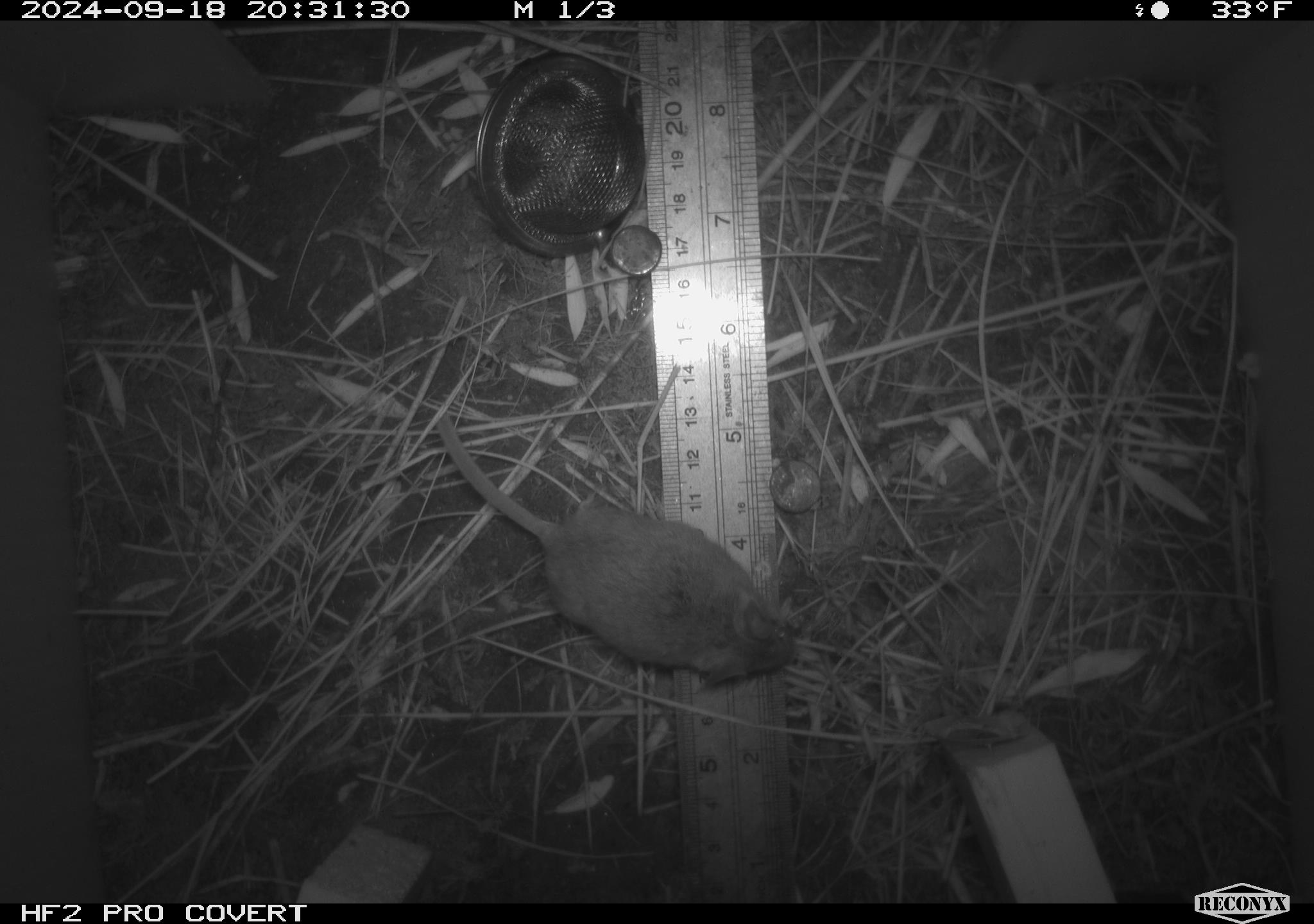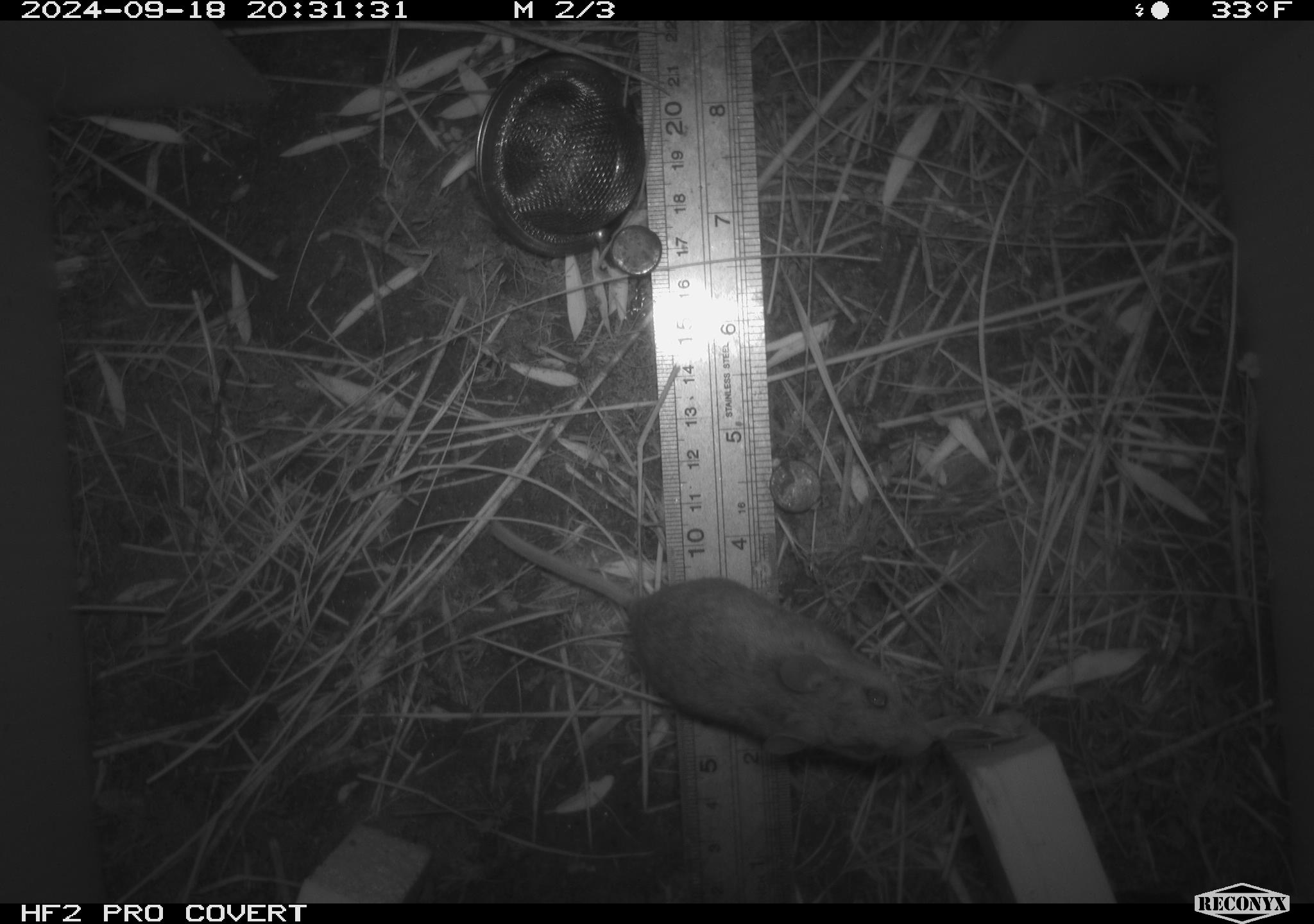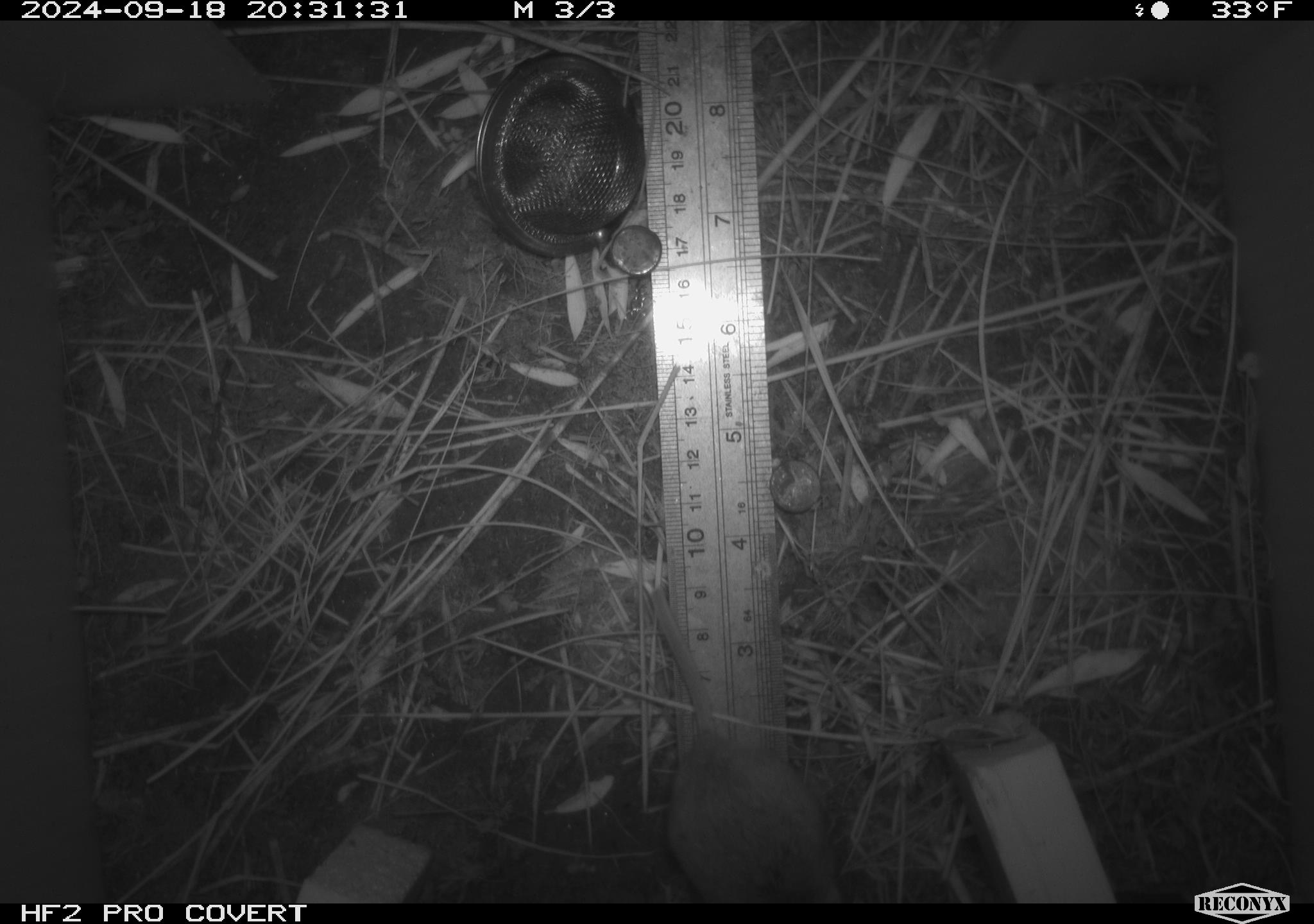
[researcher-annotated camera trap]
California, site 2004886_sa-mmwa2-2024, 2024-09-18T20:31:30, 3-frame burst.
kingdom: Animalia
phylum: Chordata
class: Mammalia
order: Rodentia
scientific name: Rodentia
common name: mouse species